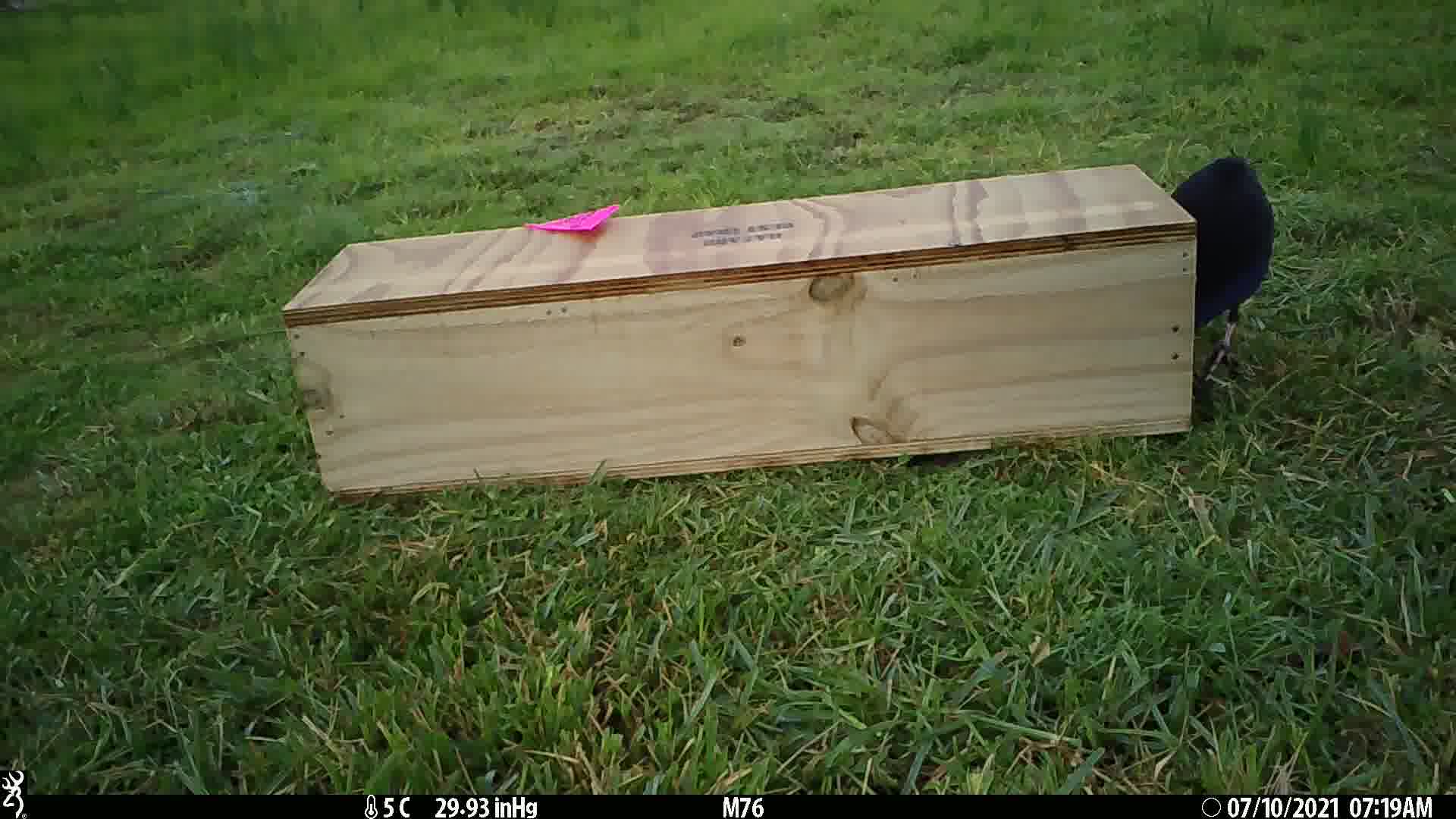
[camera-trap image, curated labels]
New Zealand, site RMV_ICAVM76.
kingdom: Animalia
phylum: Chordata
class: Aves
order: Gruiformes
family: Rallidae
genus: Porphyrio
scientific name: Porphyrio melanotus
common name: australasian swamphen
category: pukeko